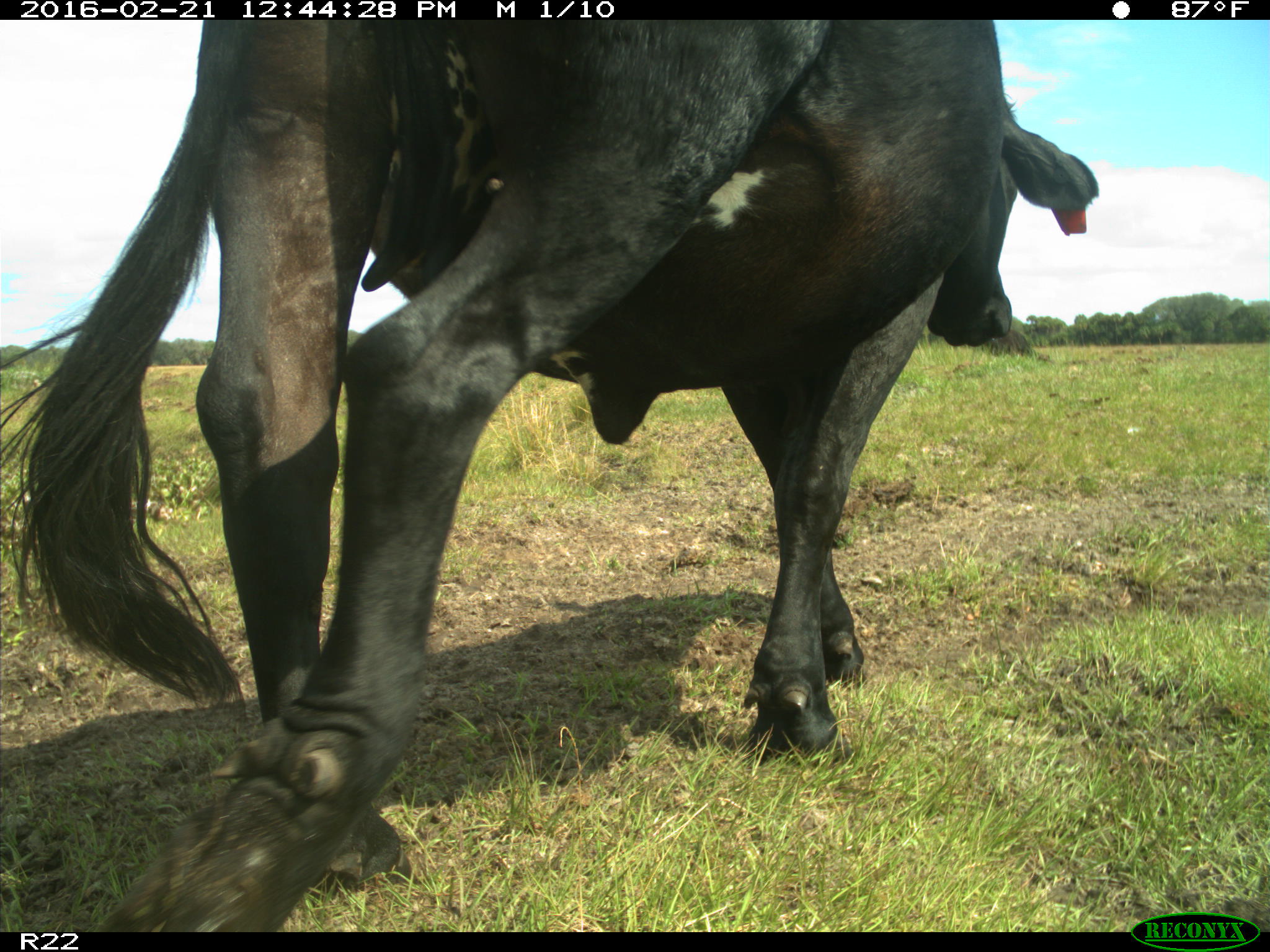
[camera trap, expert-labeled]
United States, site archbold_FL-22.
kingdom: Animalia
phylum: Chordata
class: Mammalia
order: Artiodactyla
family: Bovidae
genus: Bos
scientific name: Bos taurus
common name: domestic cow